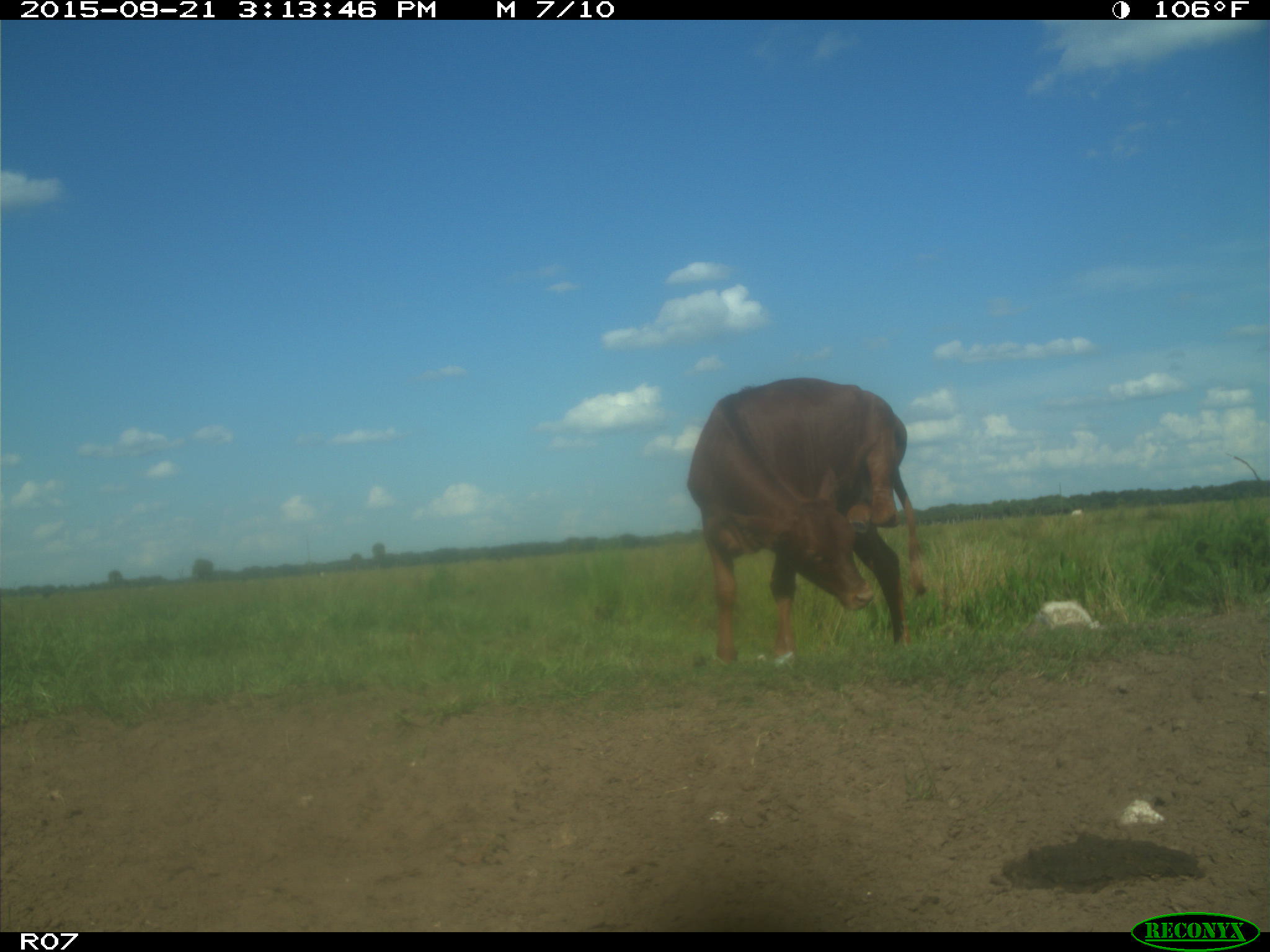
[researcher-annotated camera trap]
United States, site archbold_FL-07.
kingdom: Animalia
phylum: Chordata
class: Mammalia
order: Artiodactyla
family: Bovidae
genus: Bos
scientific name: Bos taurus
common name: domestic cow